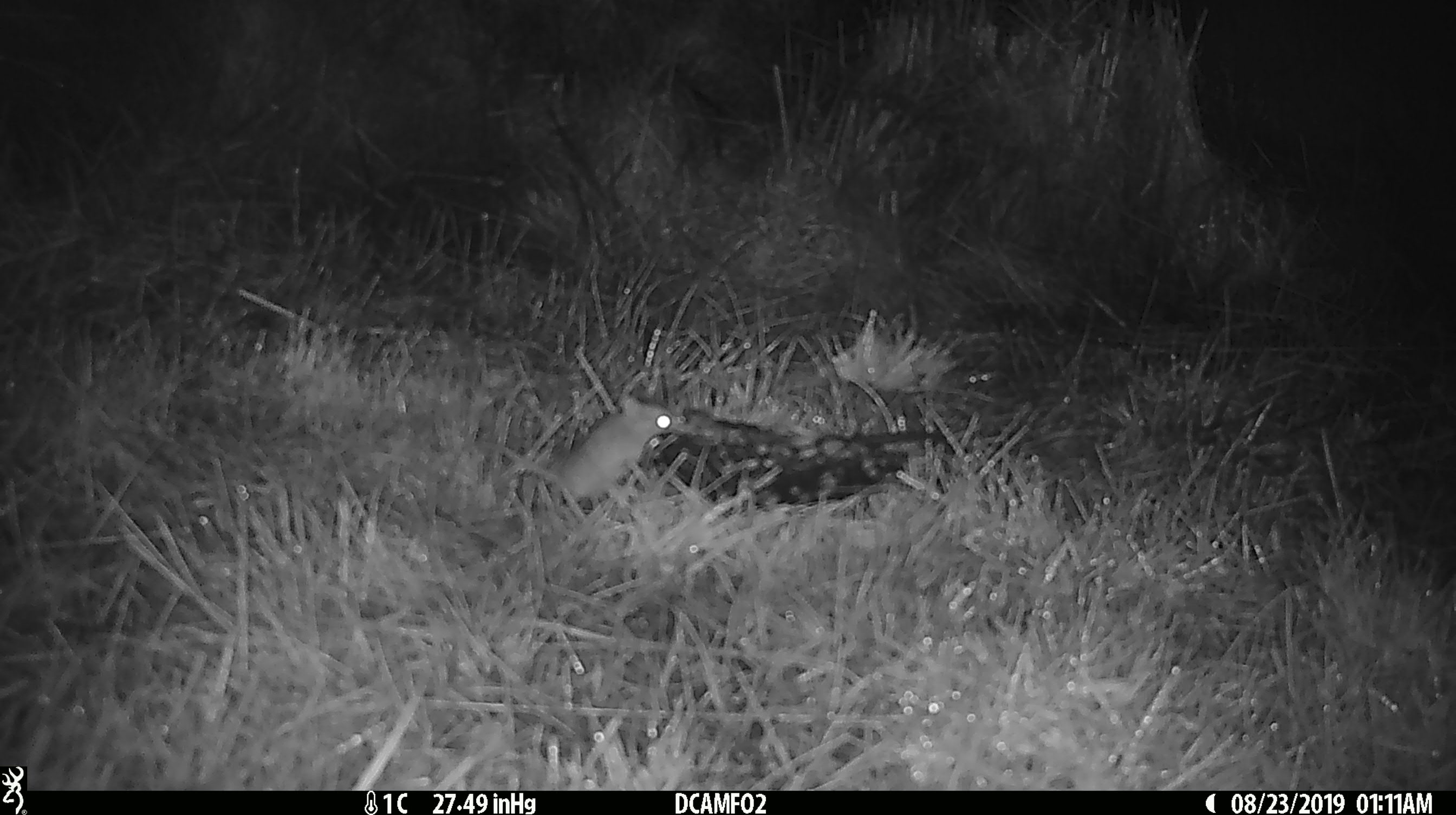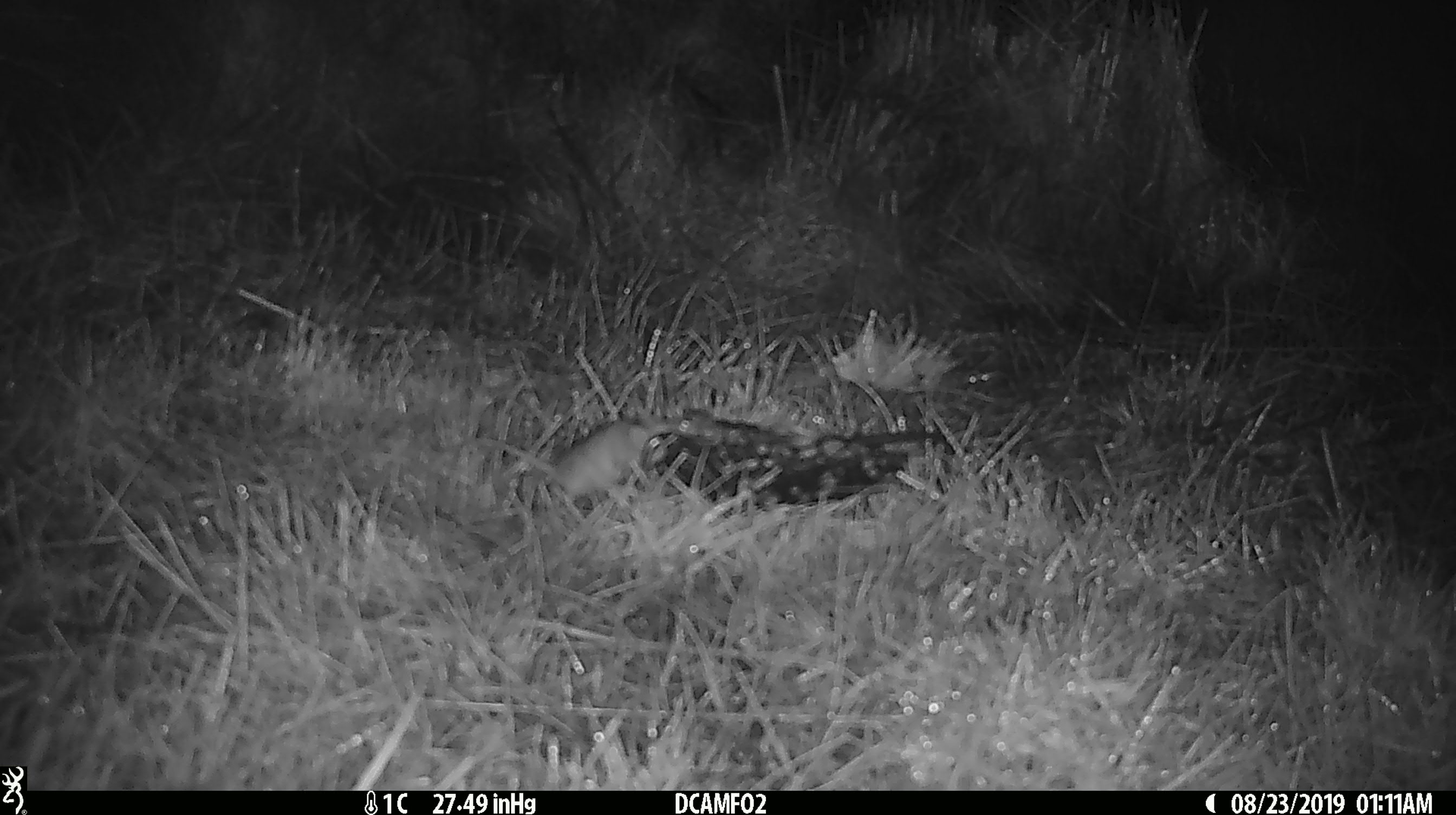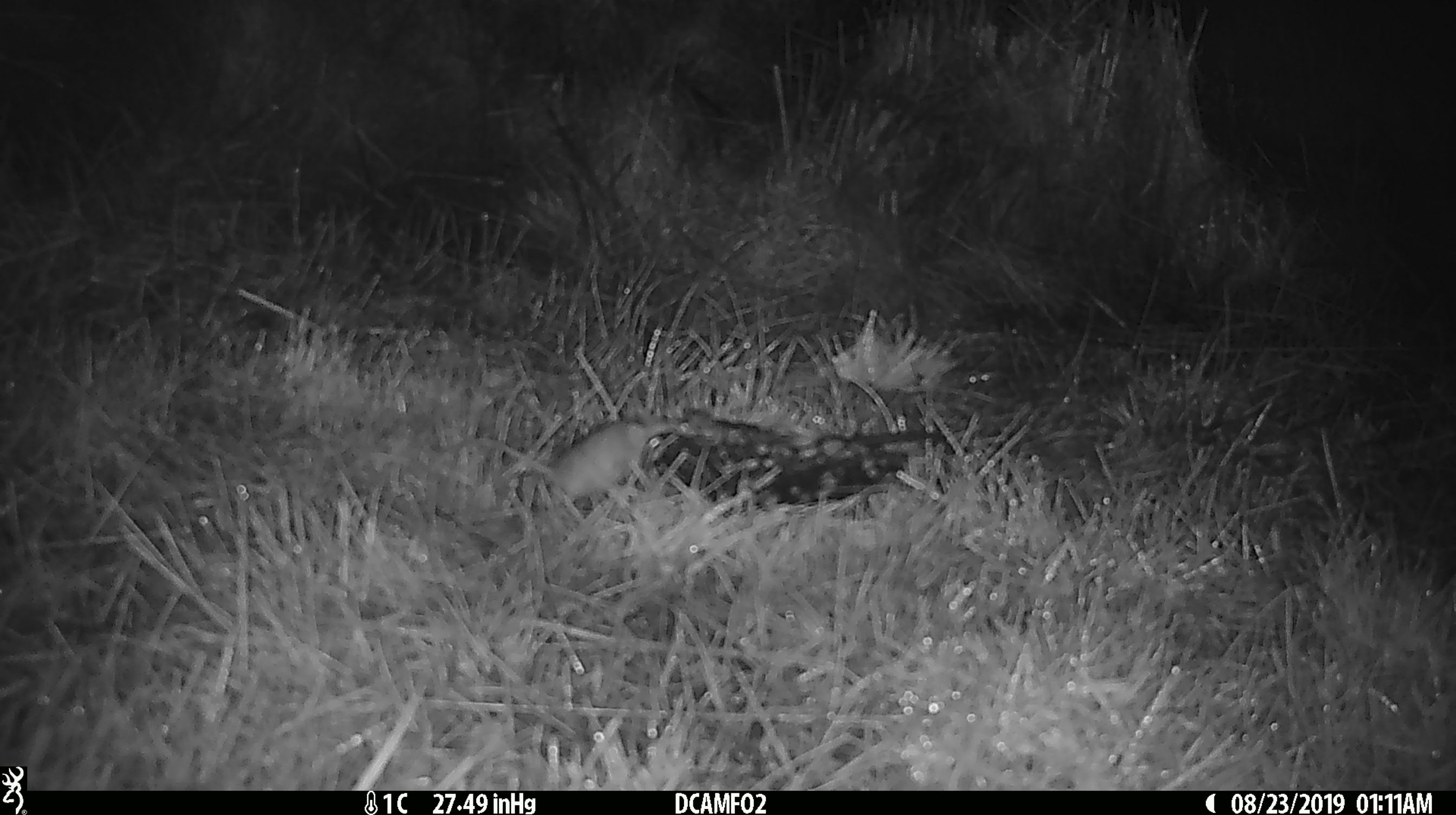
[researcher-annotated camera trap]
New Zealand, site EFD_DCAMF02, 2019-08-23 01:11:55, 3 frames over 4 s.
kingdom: Animalia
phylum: Chordata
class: Mammalia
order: Rodentia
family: Muridae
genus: Mus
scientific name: Mus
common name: mouse